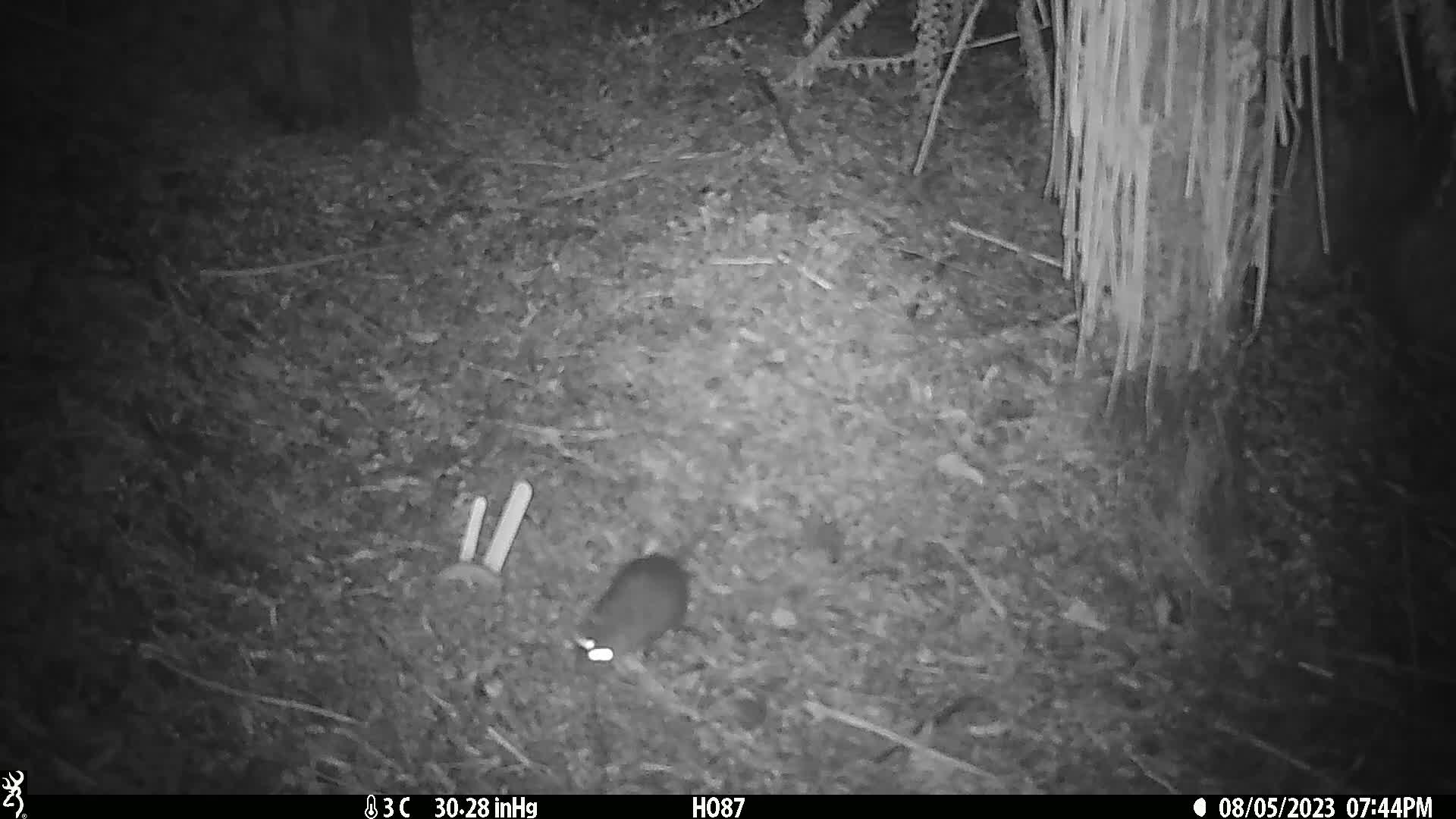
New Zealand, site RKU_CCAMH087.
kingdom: Animalia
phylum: Chordata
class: Mammalia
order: Rodentia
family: Muridae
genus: Rattus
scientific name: Rattus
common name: rat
Rat (Rattus).